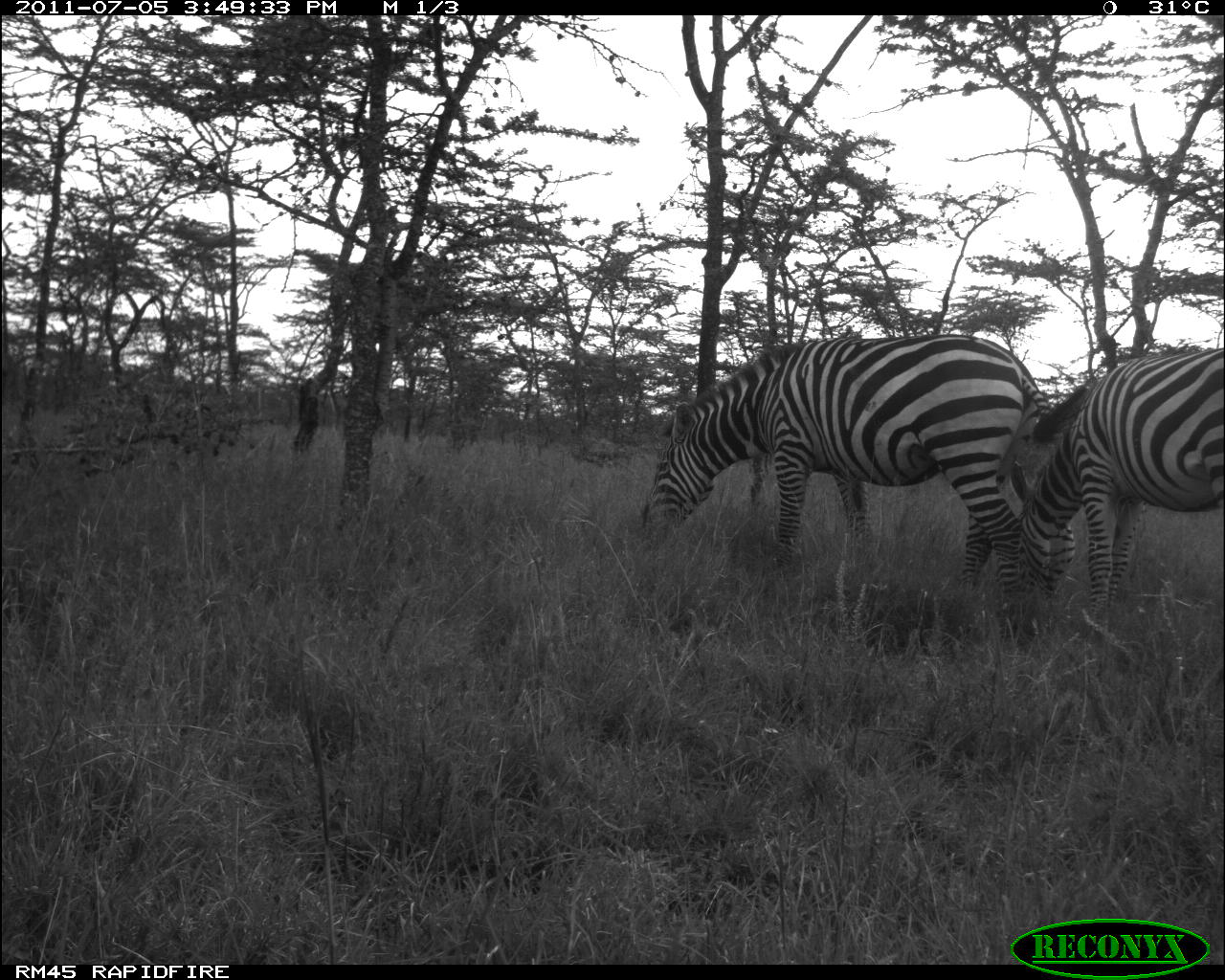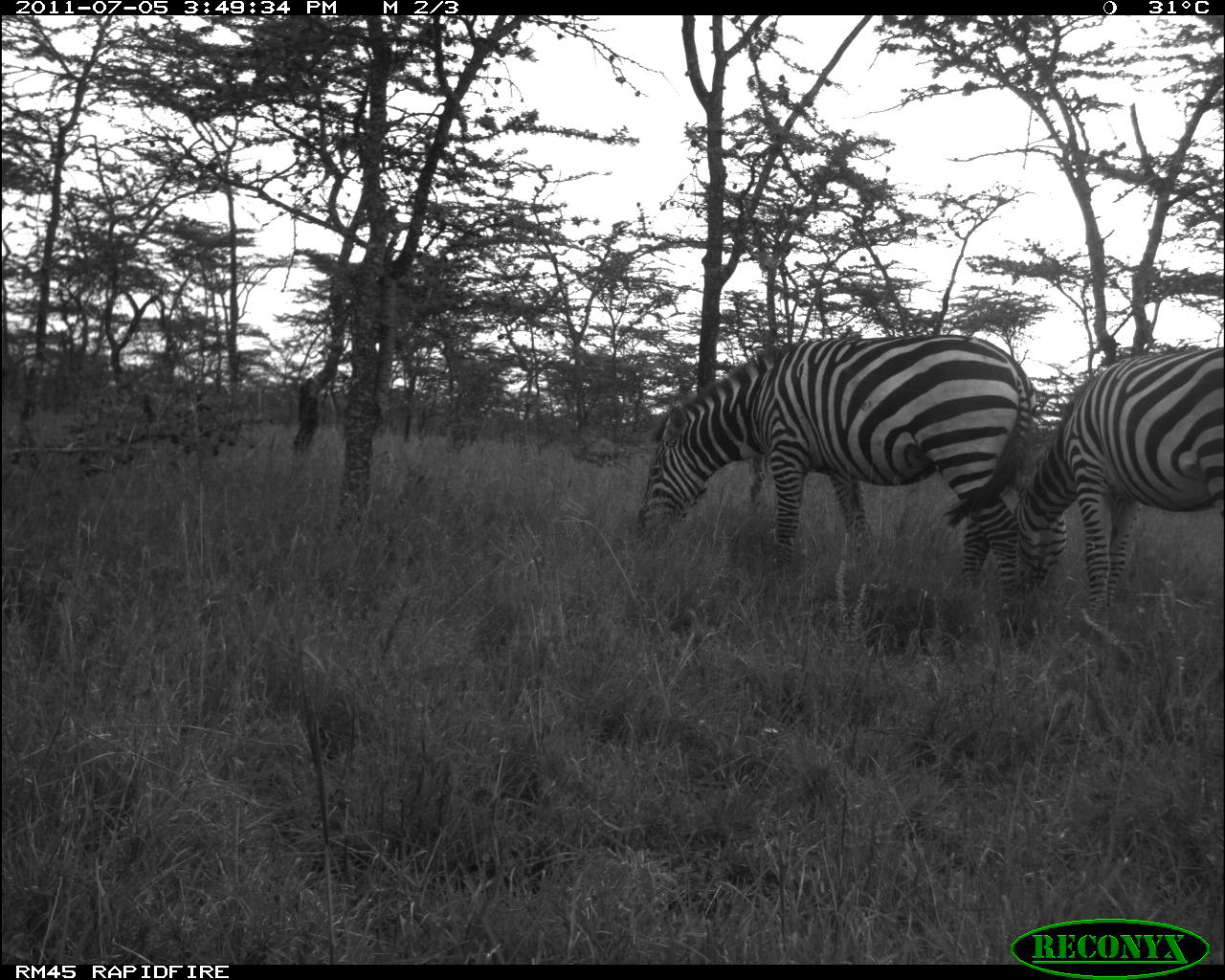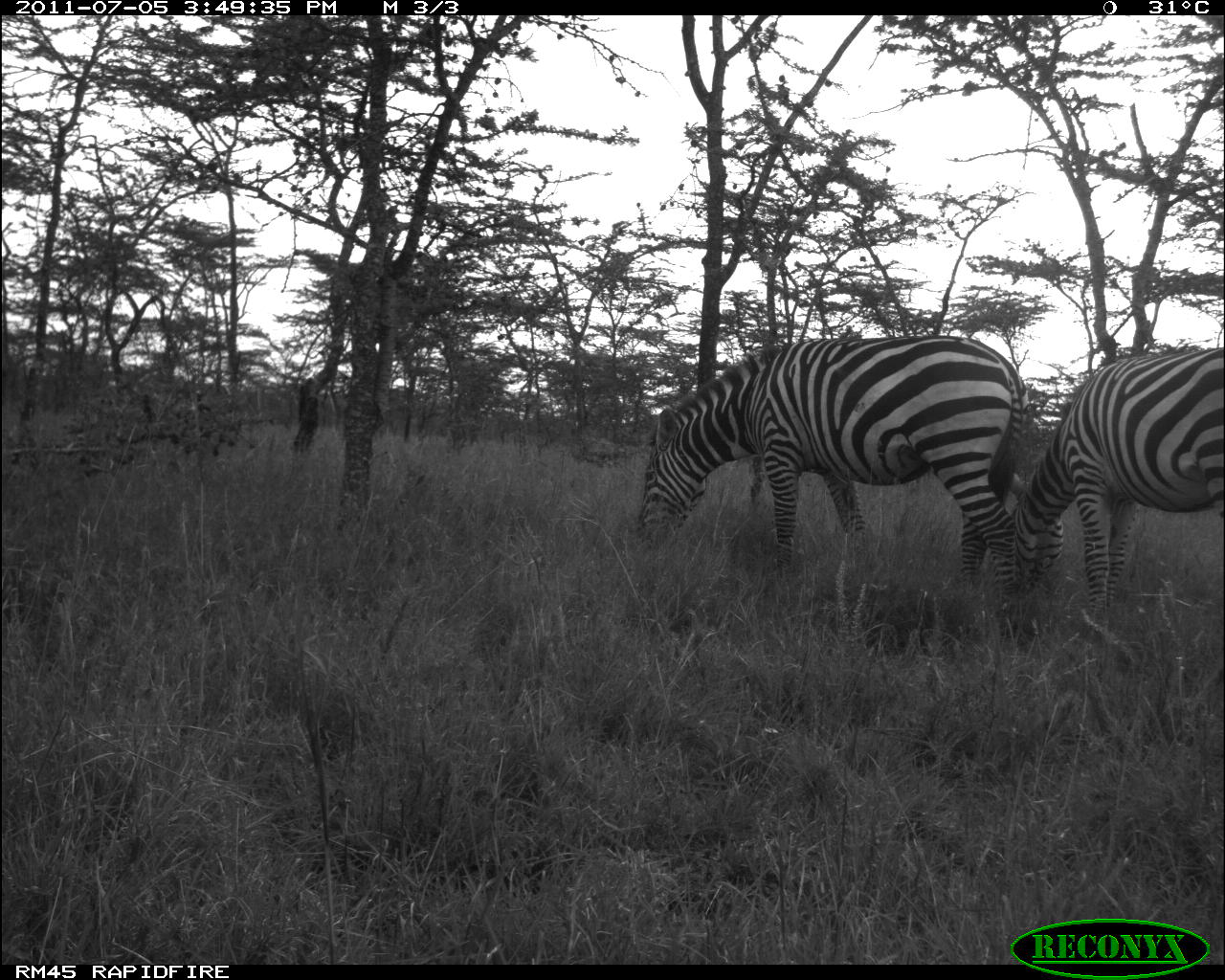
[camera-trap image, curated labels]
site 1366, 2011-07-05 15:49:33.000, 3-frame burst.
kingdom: Animalia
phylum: Chordata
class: Mammalia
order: Perissodactyla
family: Equidae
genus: Equus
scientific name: Equus quagga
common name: plains zebra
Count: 2.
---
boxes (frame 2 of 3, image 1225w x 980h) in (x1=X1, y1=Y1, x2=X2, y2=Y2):
equus quagga: (x1=629, y1=328, x2=1040, y2=586); (x1=1009, y1=341, x2=1225, y2=619)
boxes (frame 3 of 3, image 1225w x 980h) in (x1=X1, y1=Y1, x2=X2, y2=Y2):
equus quagga: (x1=635, y1=332, x2=1032, y2=619); (x1=1003, y1=340, x2=1225, y2=620)